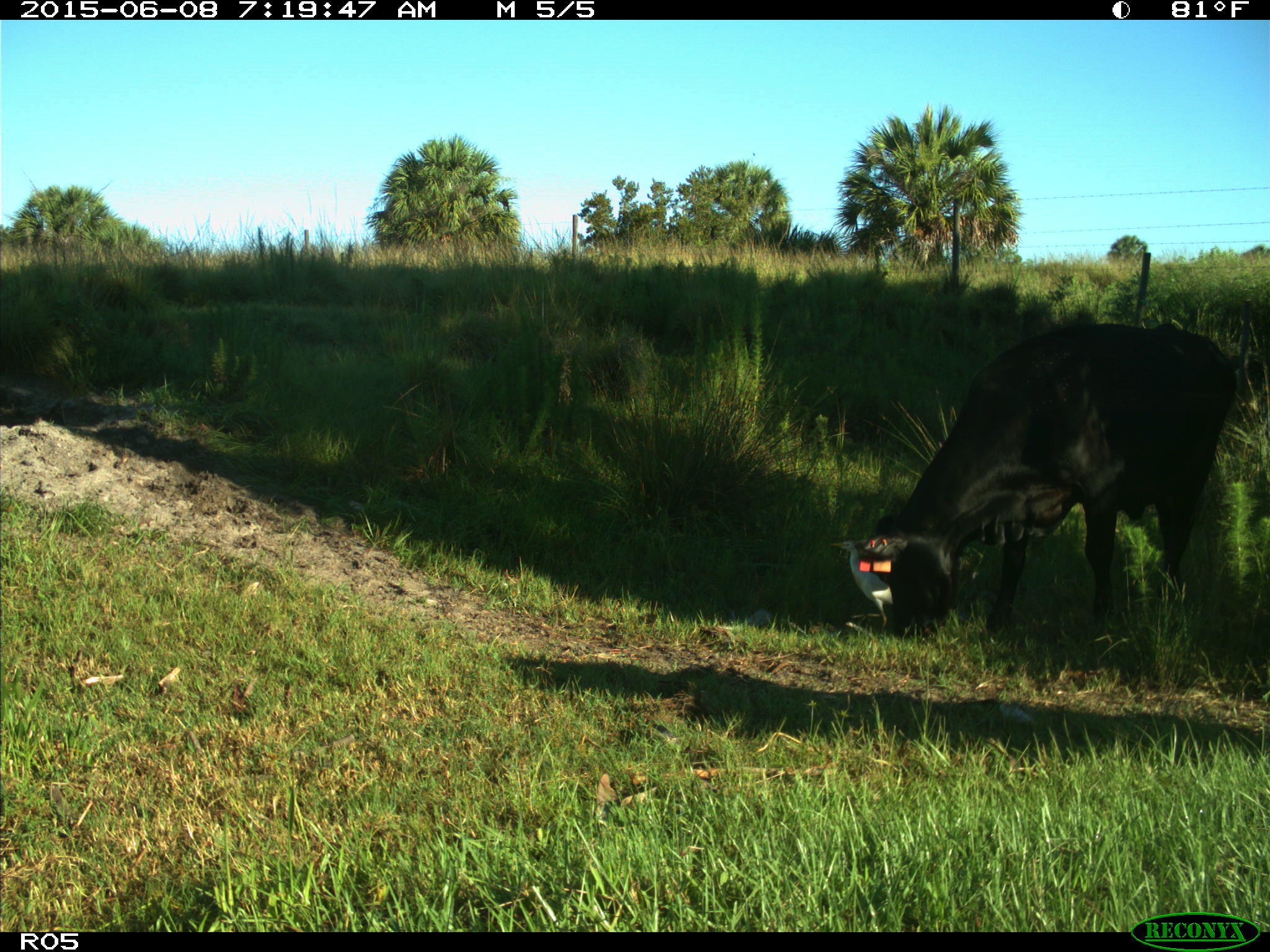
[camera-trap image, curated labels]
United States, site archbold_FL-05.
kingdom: Animalia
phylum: Chordata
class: Mammalia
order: Artiodactyla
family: Bovidae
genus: Bos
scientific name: Bos taurus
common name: domestic cow